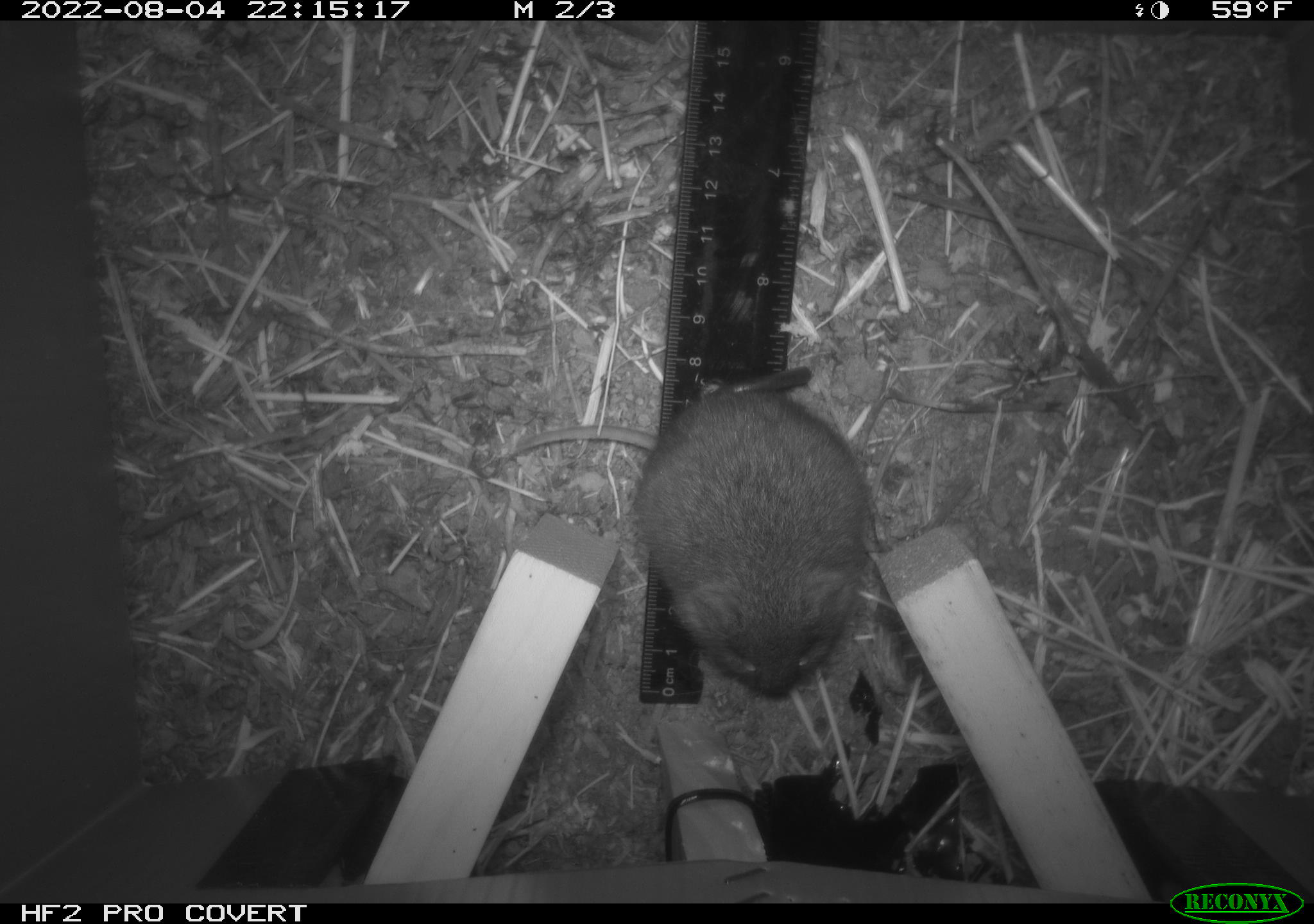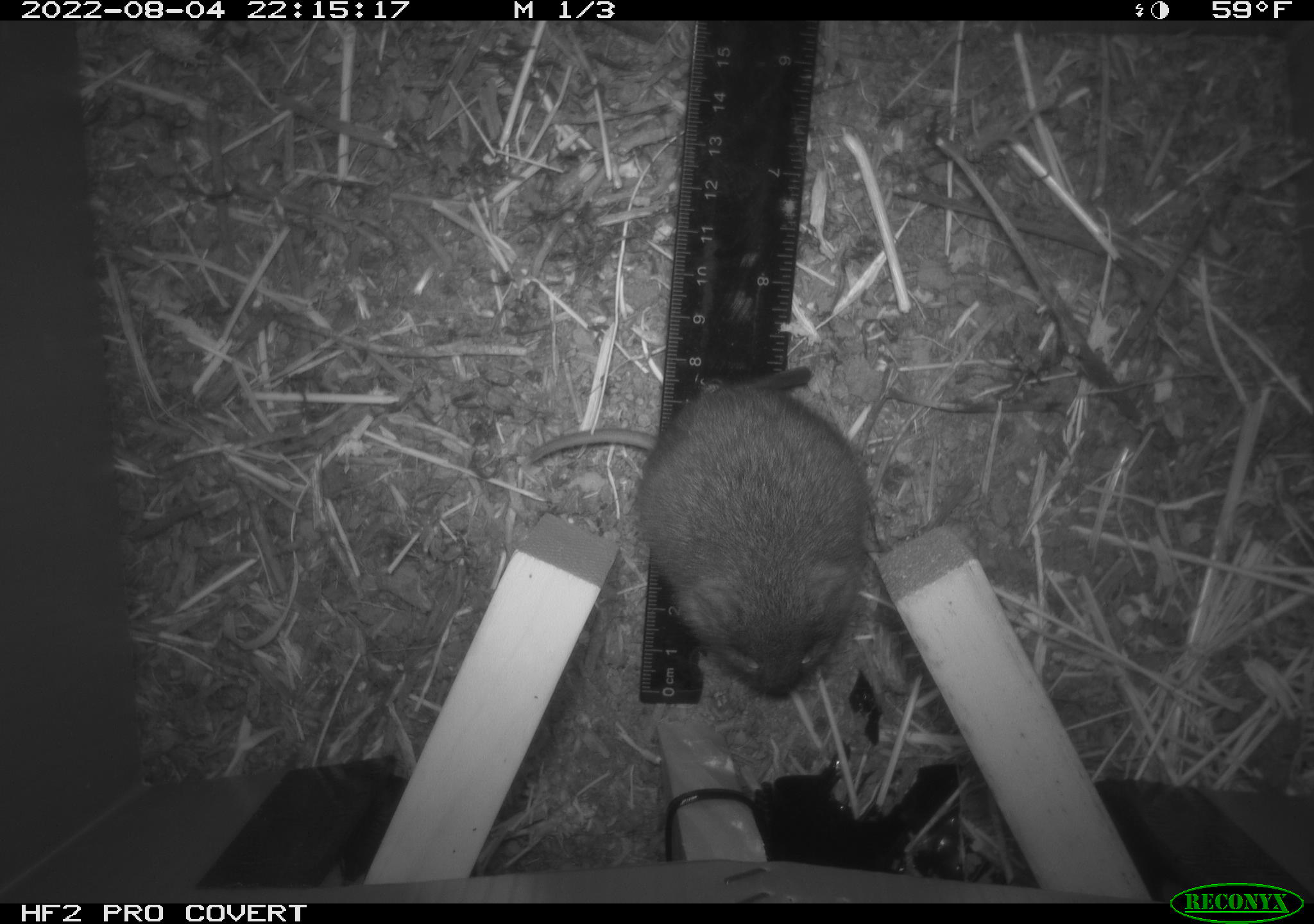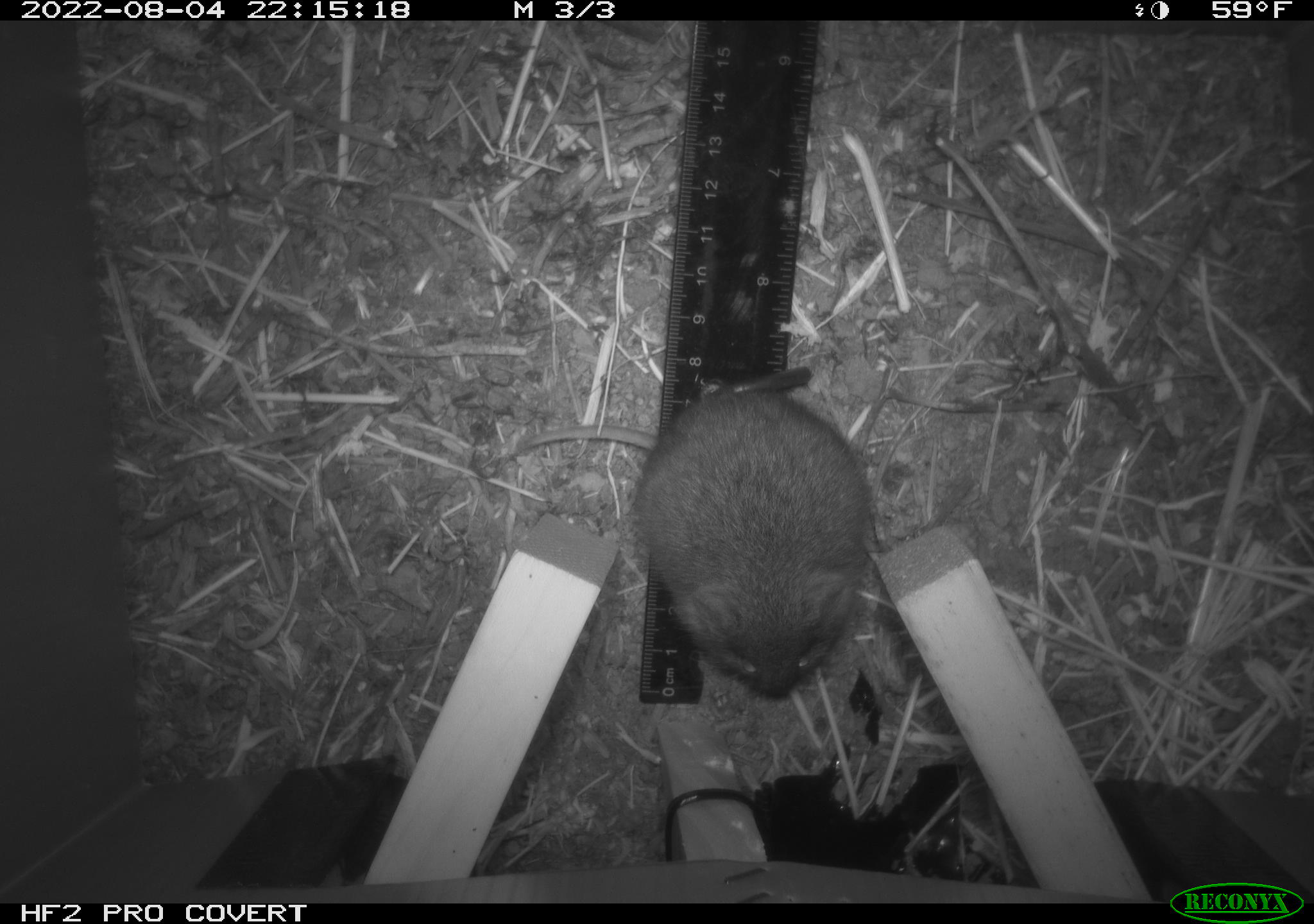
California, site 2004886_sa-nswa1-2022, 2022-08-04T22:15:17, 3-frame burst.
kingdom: Animalia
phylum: Chordata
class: Mammalia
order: Rodentia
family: Cricetidae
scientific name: Cricetidae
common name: hamsters, voles, lemmings, and allies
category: cricetidae family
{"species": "cricetidae family (hamsters, voles, lemmings, and allies) (Cricetidae)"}